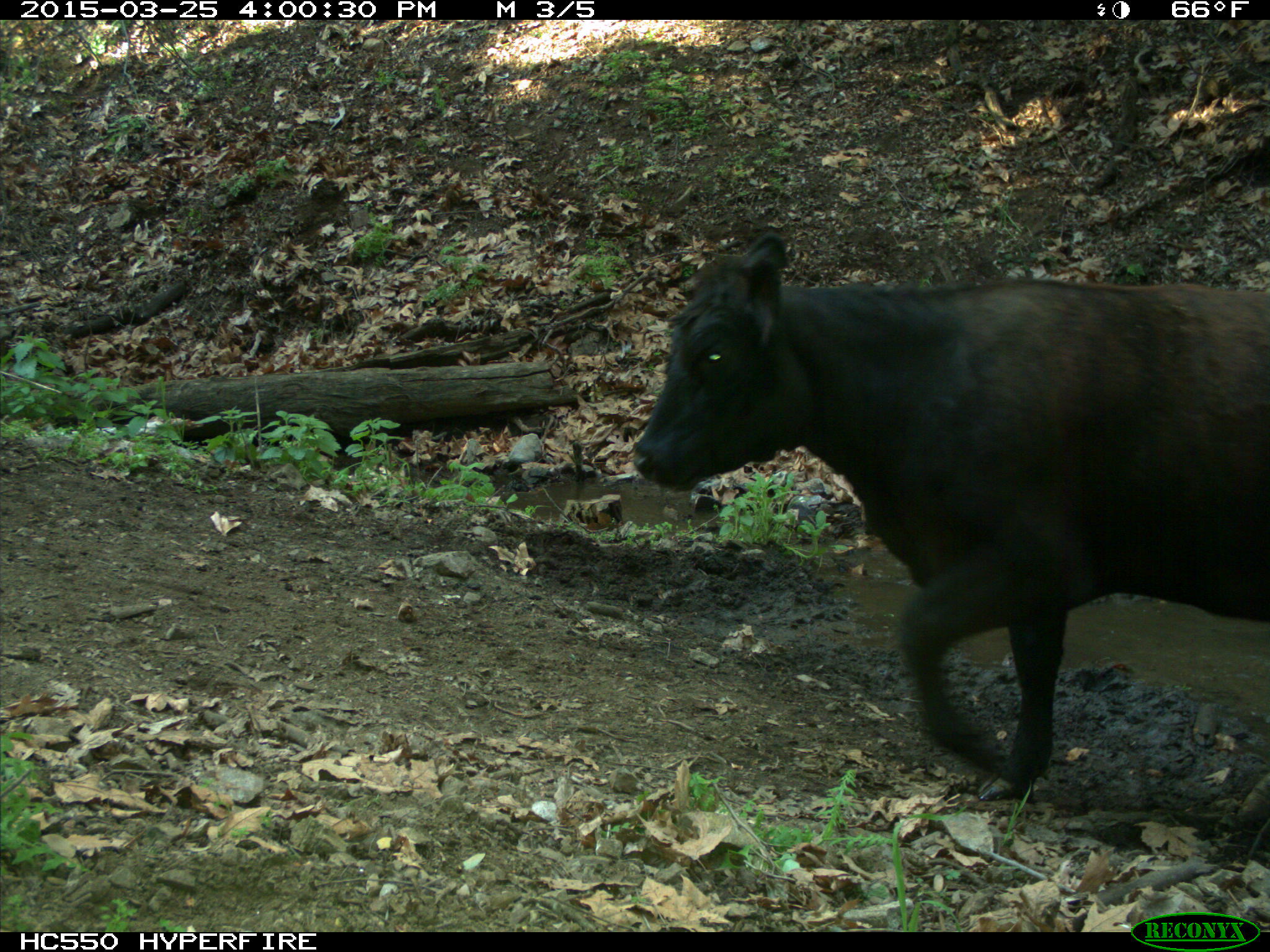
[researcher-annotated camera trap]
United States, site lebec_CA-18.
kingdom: Animalia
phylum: Chordata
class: Mammalia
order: Artiodactyla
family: Bovidae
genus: Bos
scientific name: Bos taurus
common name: domestic cow